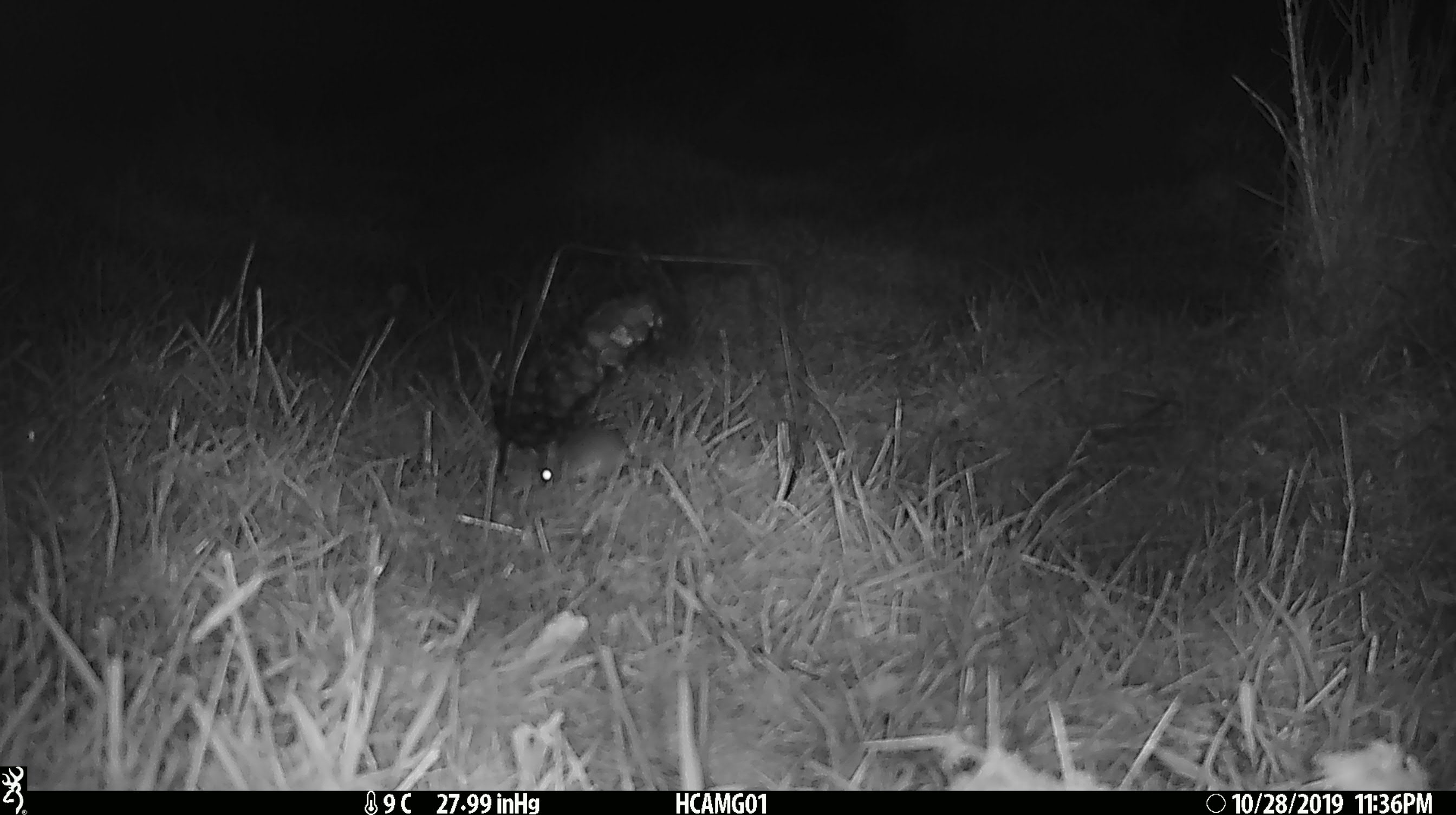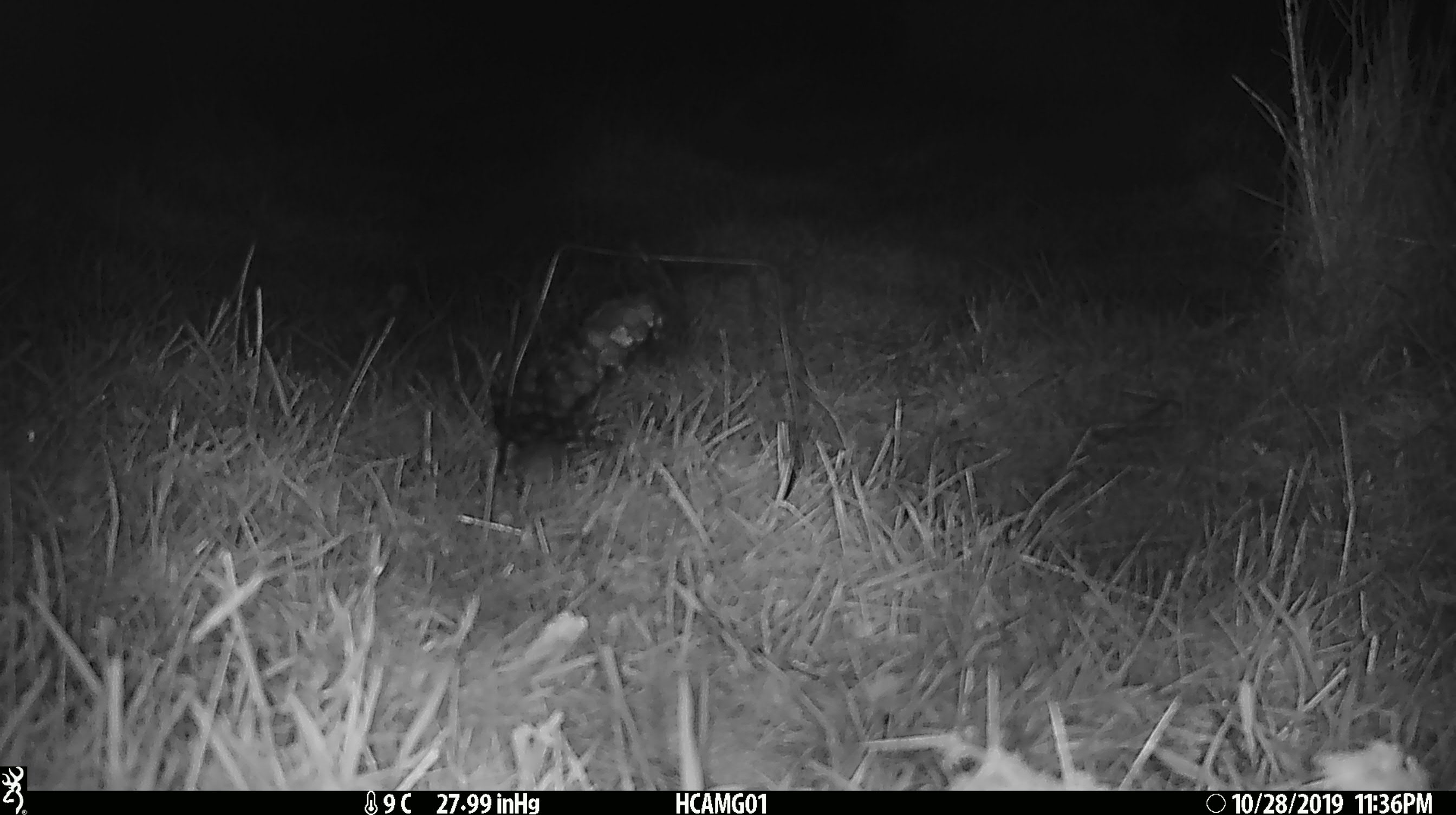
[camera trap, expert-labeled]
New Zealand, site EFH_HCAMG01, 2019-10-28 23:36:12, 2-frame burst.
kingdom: Animalia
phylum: Chordata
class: Mammalia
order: Rodentia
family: Muridae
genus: Mus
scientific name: Mus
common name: mouse